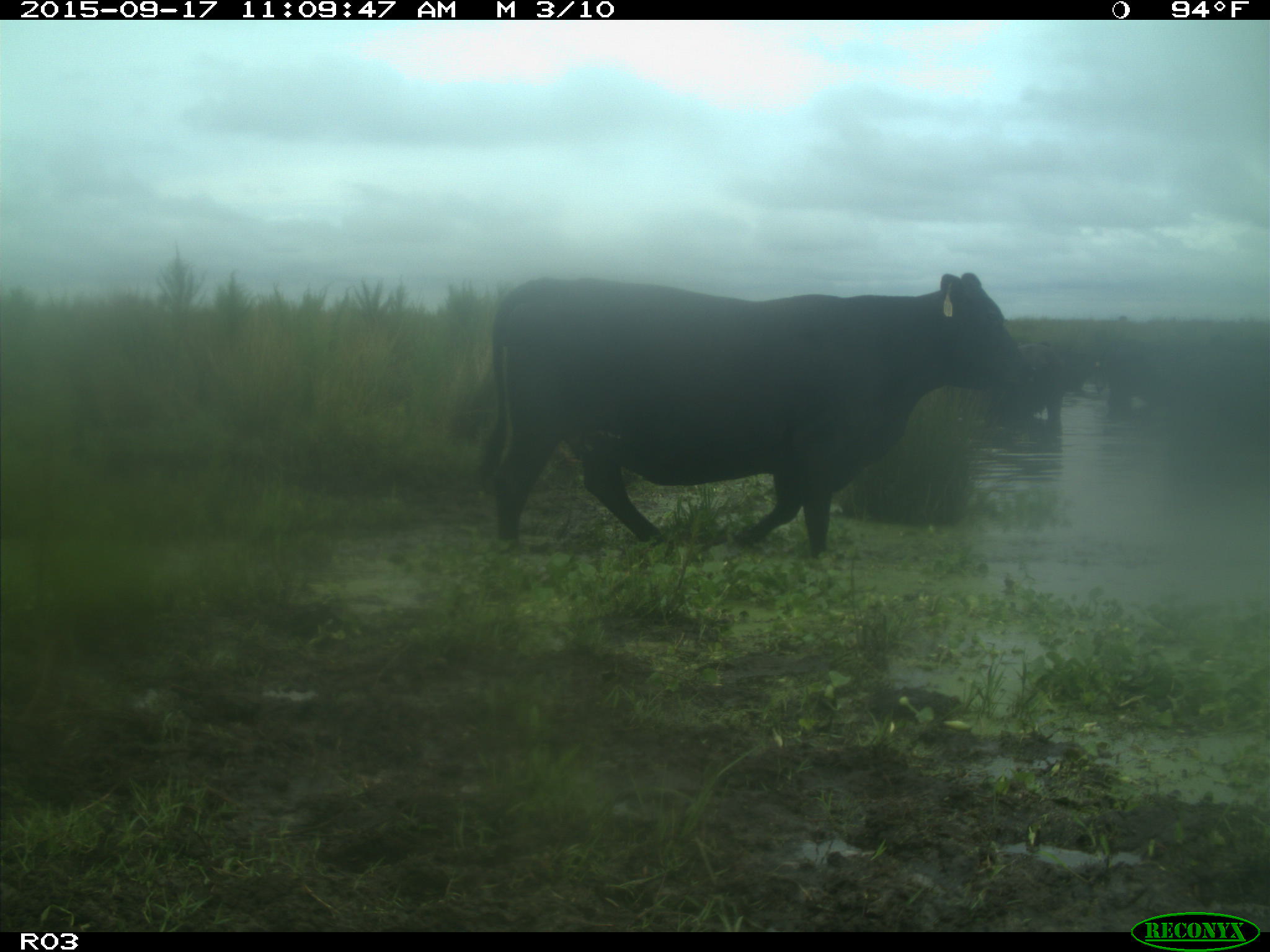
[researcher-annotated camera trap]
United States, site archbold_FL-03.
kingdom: Animalia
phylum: Chordata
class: Mammalia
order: Artiodactyla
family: Bovidae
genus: Bos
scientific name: Bos taurus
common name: domestic cow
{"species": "Bos taurus (domestic cow)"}